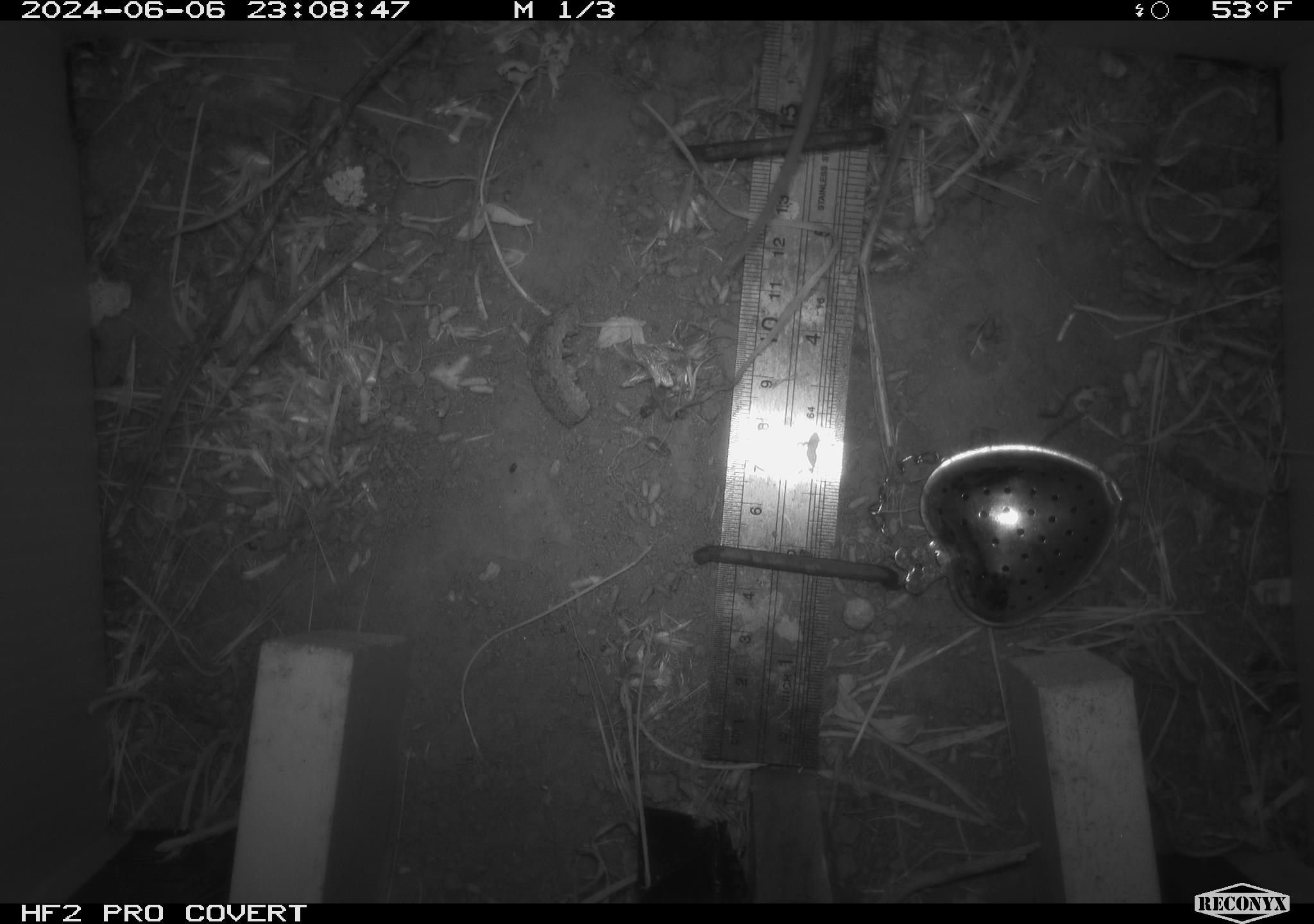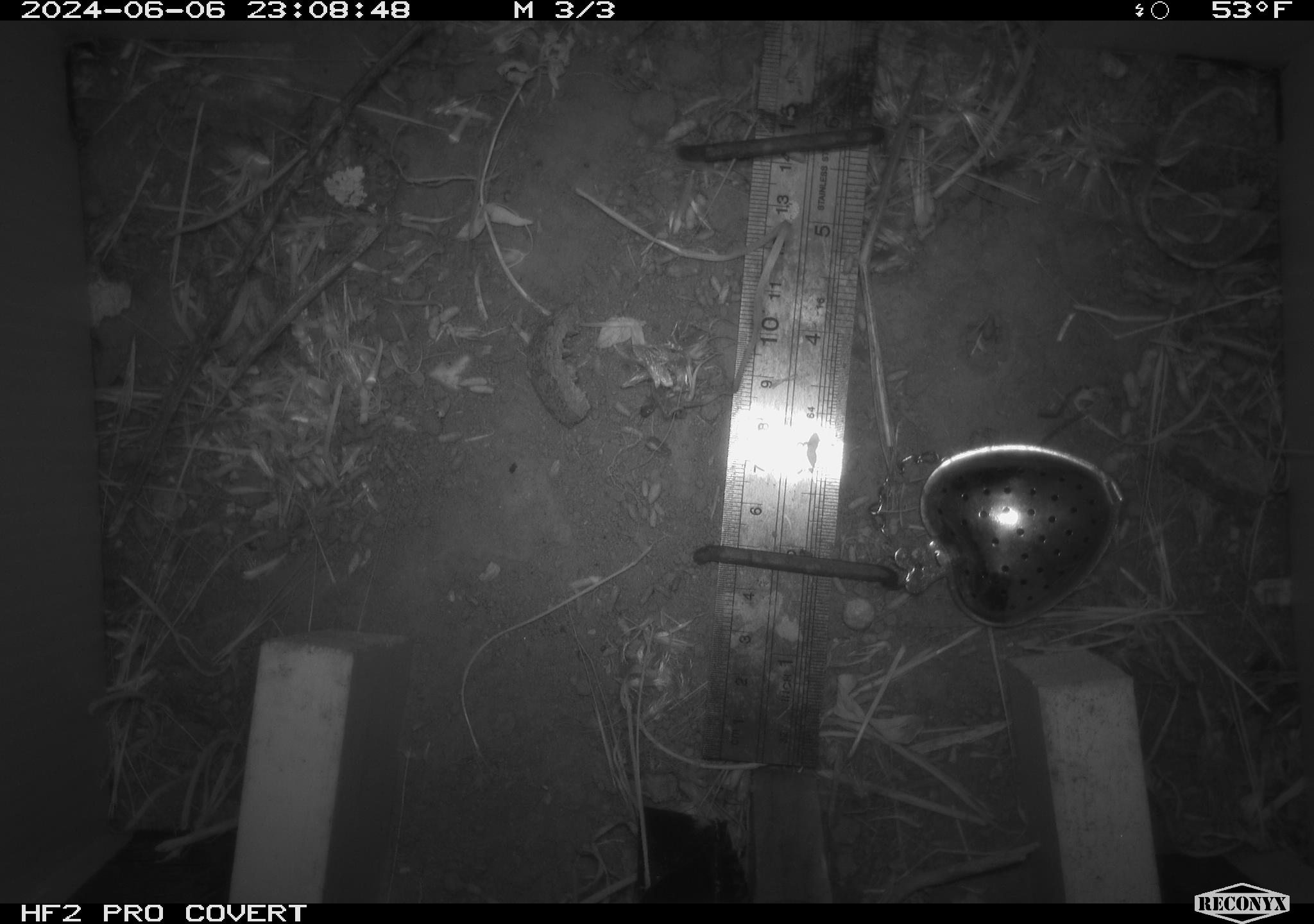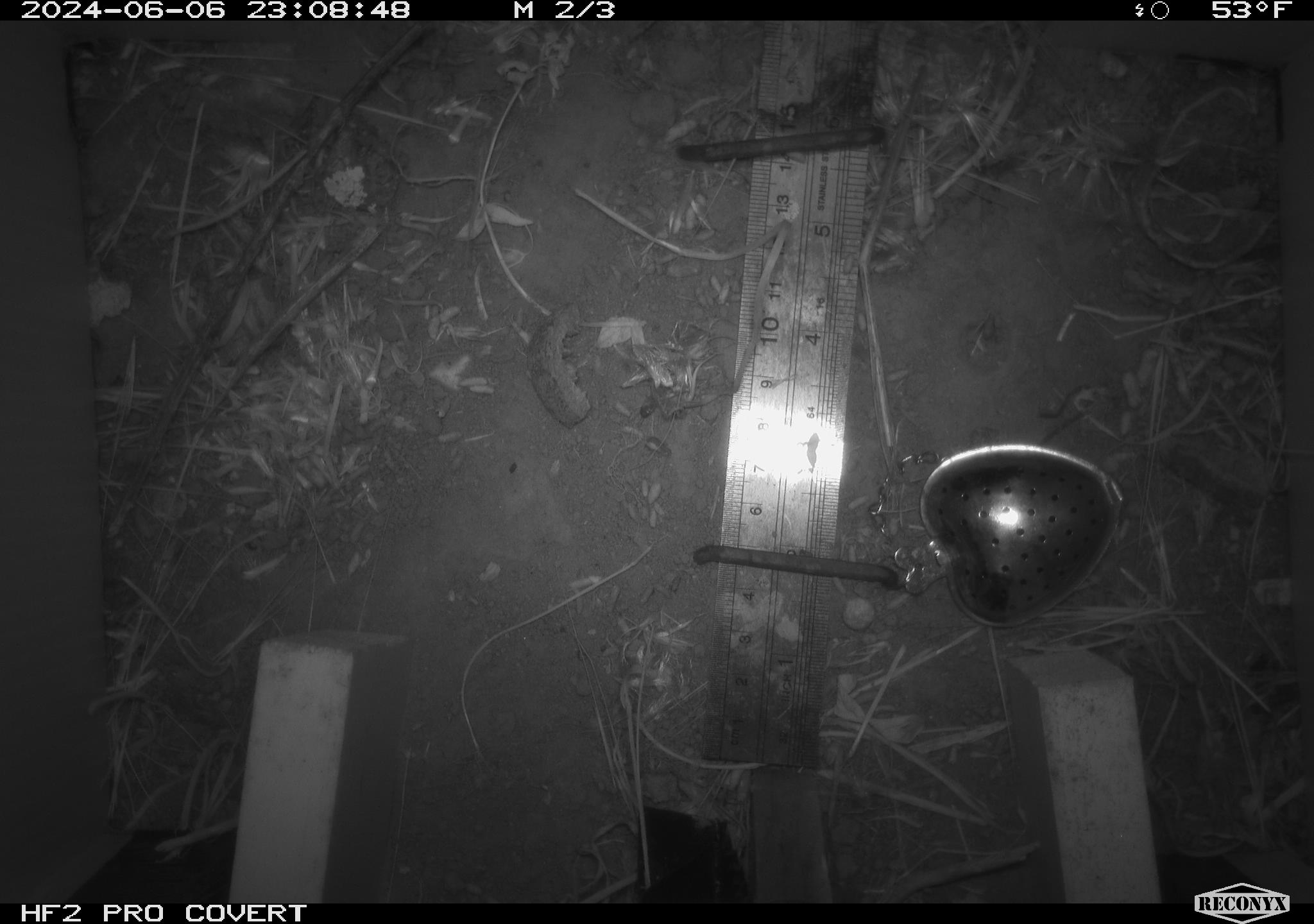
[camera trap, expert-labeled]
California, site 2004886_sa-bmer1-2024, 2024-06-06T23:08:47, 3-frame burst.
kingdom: Animalia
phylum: Chordata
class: Mammalia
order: Rodentia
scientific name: Rodentia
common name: mouse species